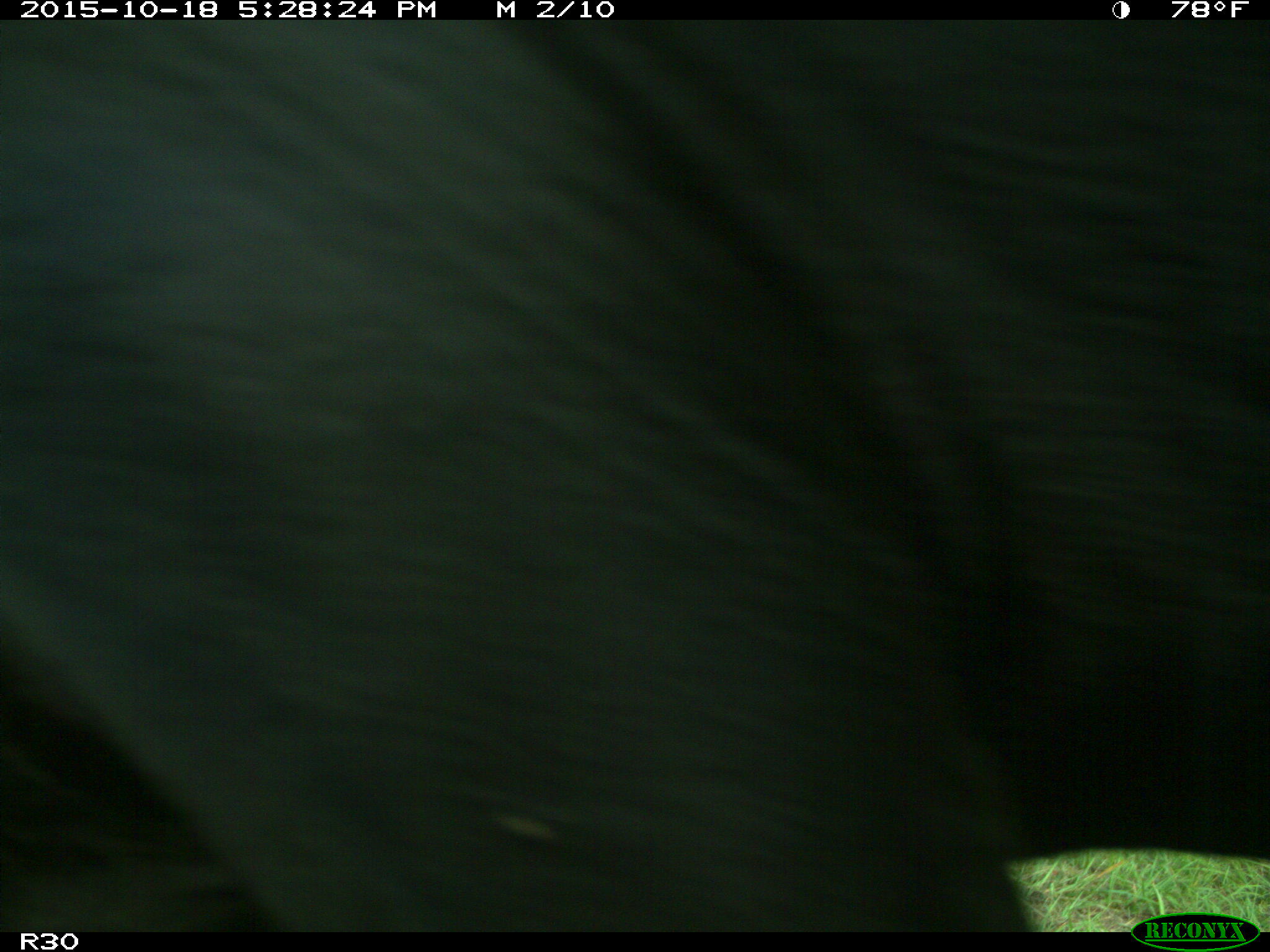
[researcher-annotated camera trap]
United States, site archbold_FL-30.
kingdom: Animalia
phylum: Chordata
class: Mammalia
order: Artiodactyla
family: Bovidae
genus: Bos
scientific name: Bos taurus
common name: domestic cow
Bos taurus (domestic cow).